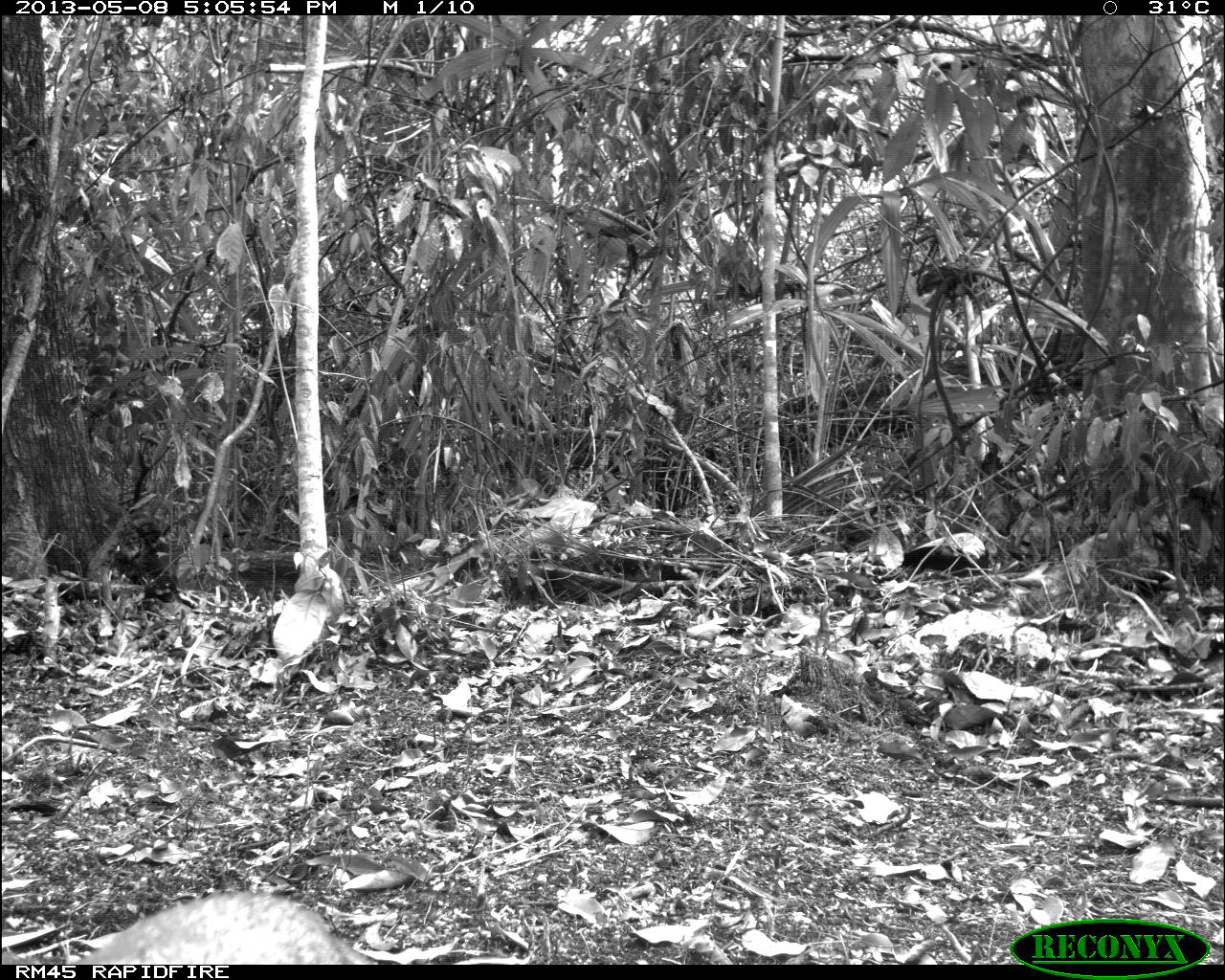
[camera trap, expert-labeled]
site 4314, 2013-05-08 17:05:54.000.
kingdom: Animalia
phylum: Chordata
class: Mammalia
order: Carnivora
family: Canidae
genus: Urocyon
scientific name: Urocyon cinereoargenteus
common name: gray fox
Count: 1.